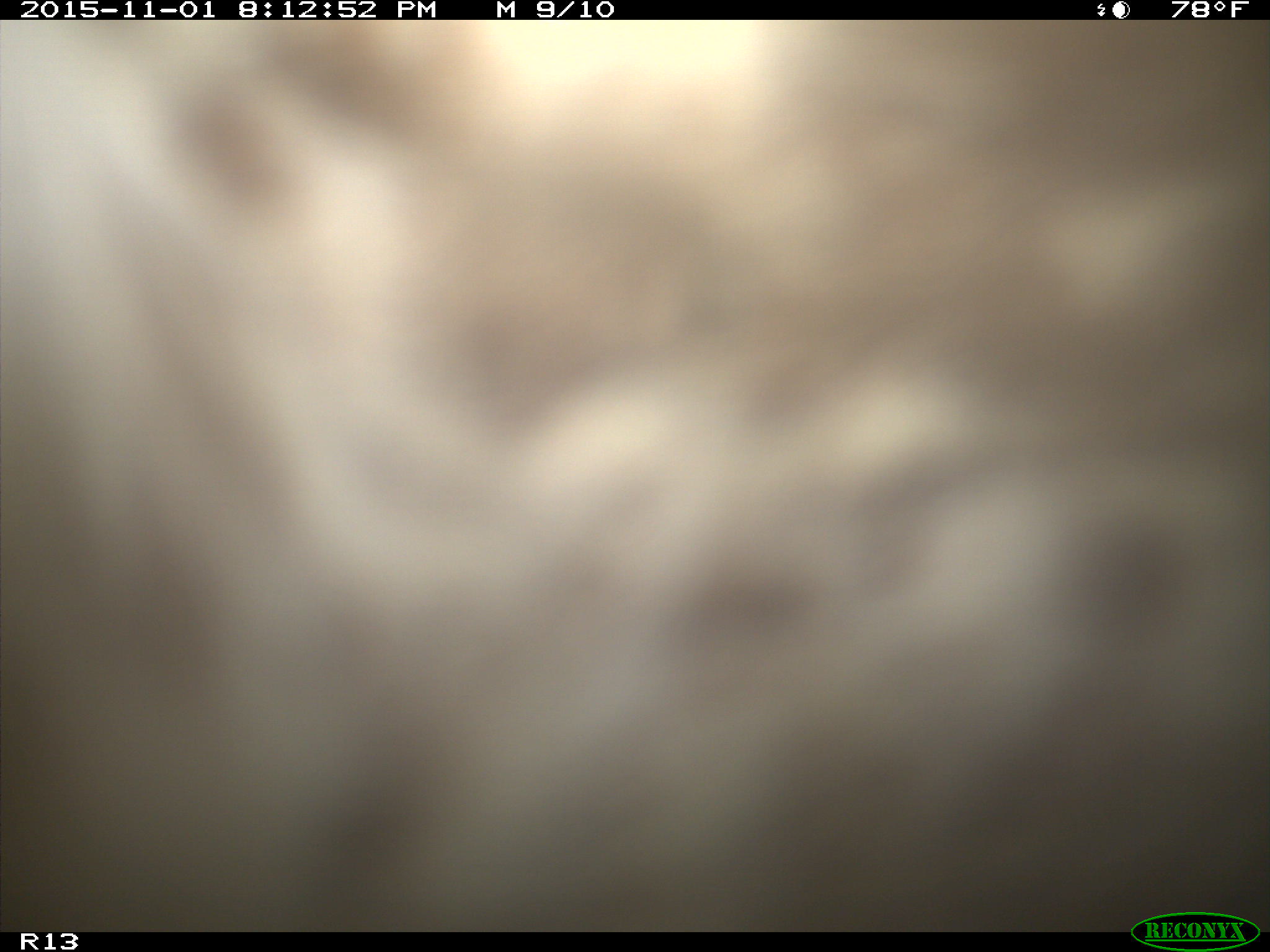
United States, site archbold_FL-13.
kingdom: Animalia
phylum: Chordata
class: Mammalia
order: Artiodactyla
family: Bovidae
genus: Bos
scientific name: Bos taurus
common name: domestic cow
Bos taurus (domestic cow).